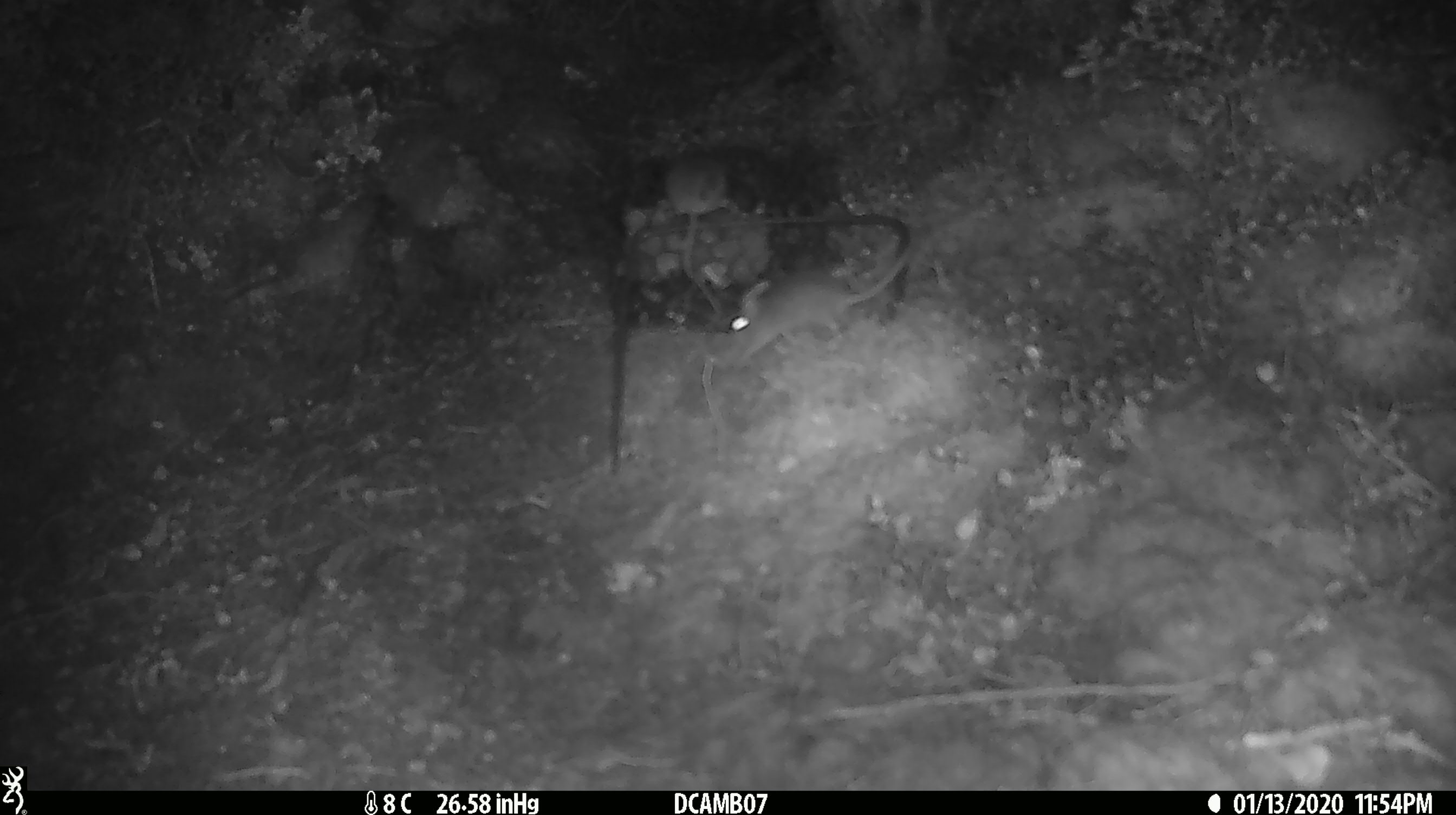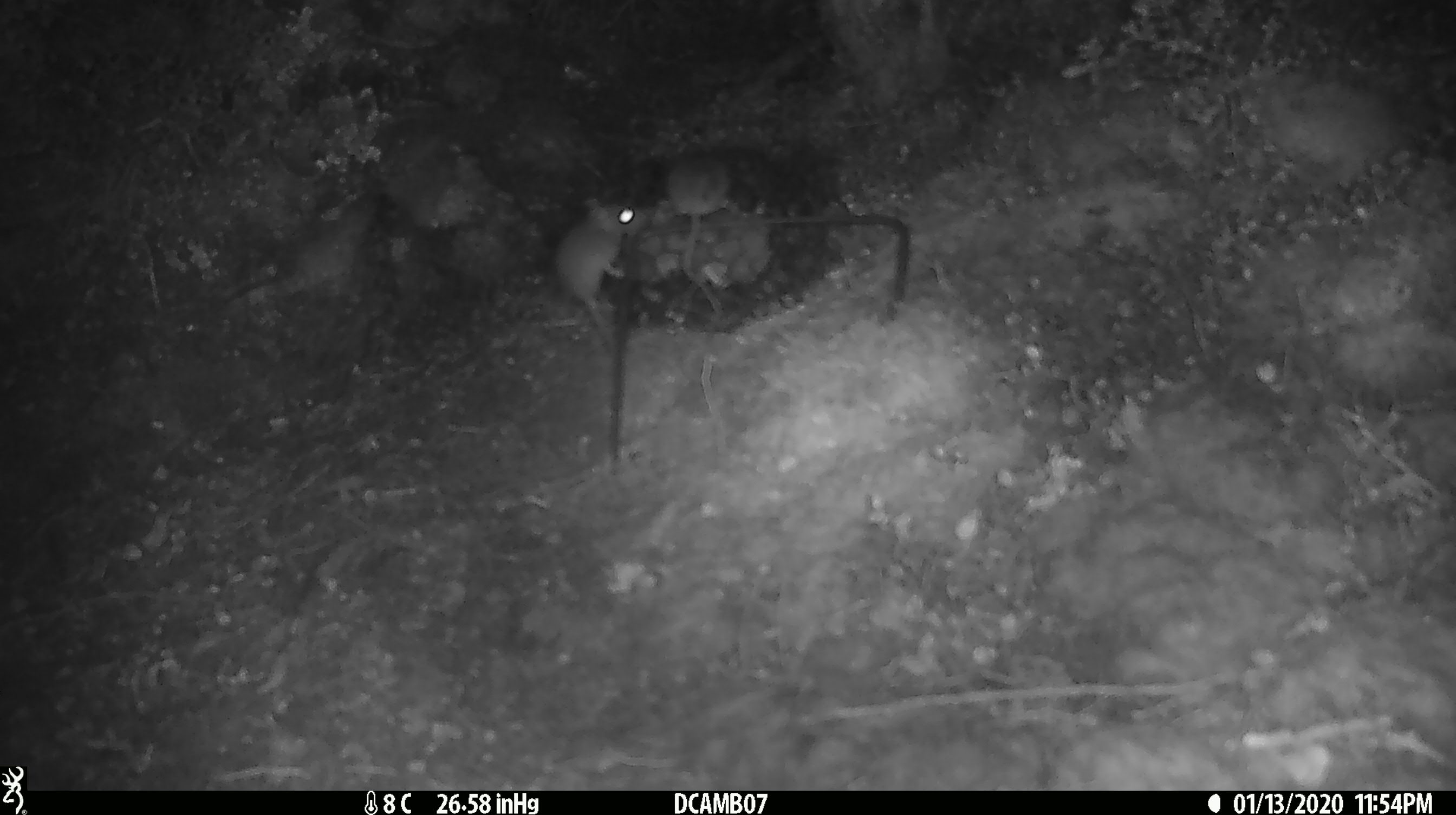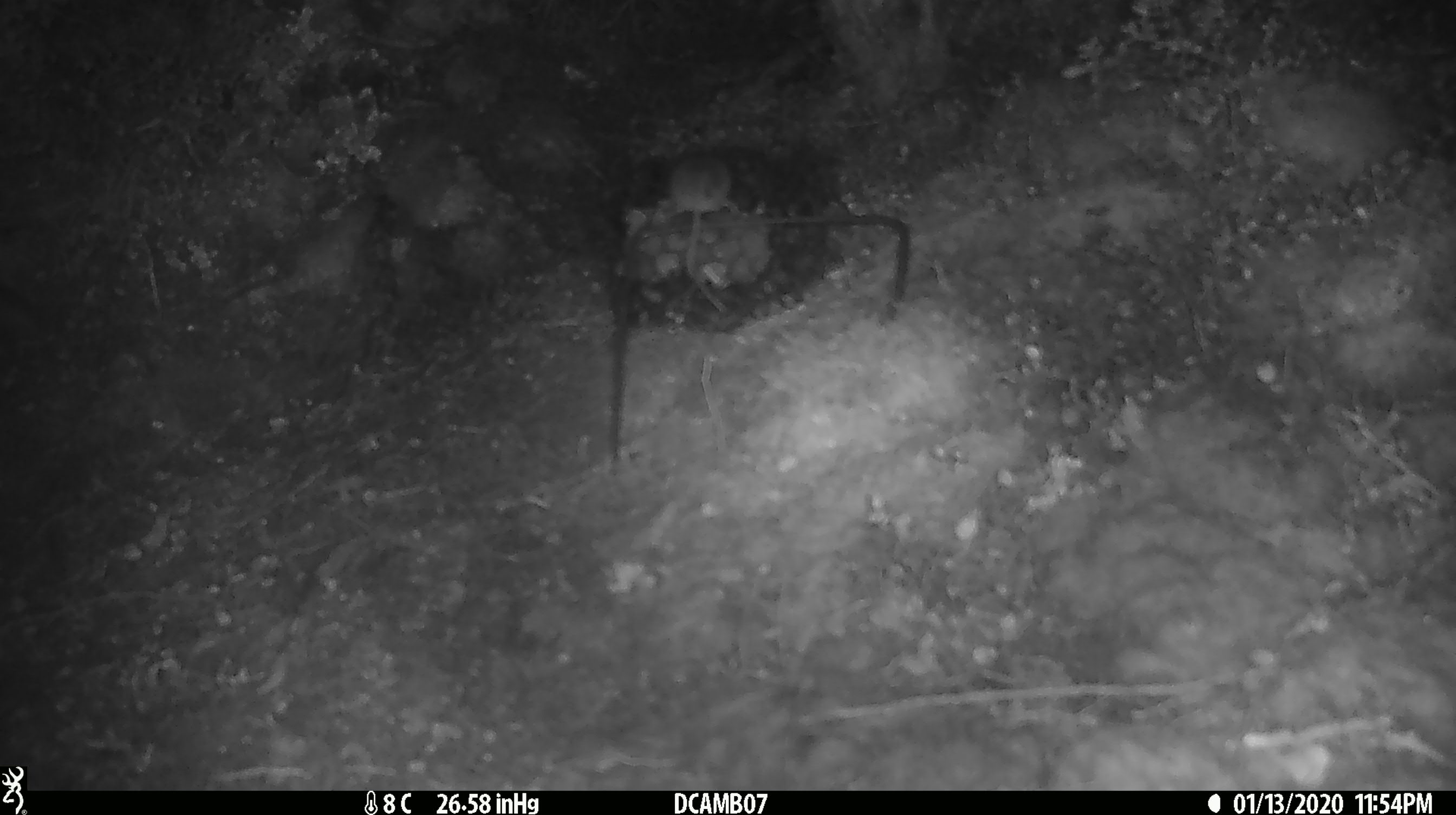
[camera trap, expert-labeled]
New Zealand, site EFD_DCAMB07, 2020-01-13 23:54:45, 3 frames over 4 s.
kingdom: Animalia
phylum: Chordata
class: Mammalia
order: Rodentia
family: Muridae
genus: Mus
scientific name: Mus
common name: mouse